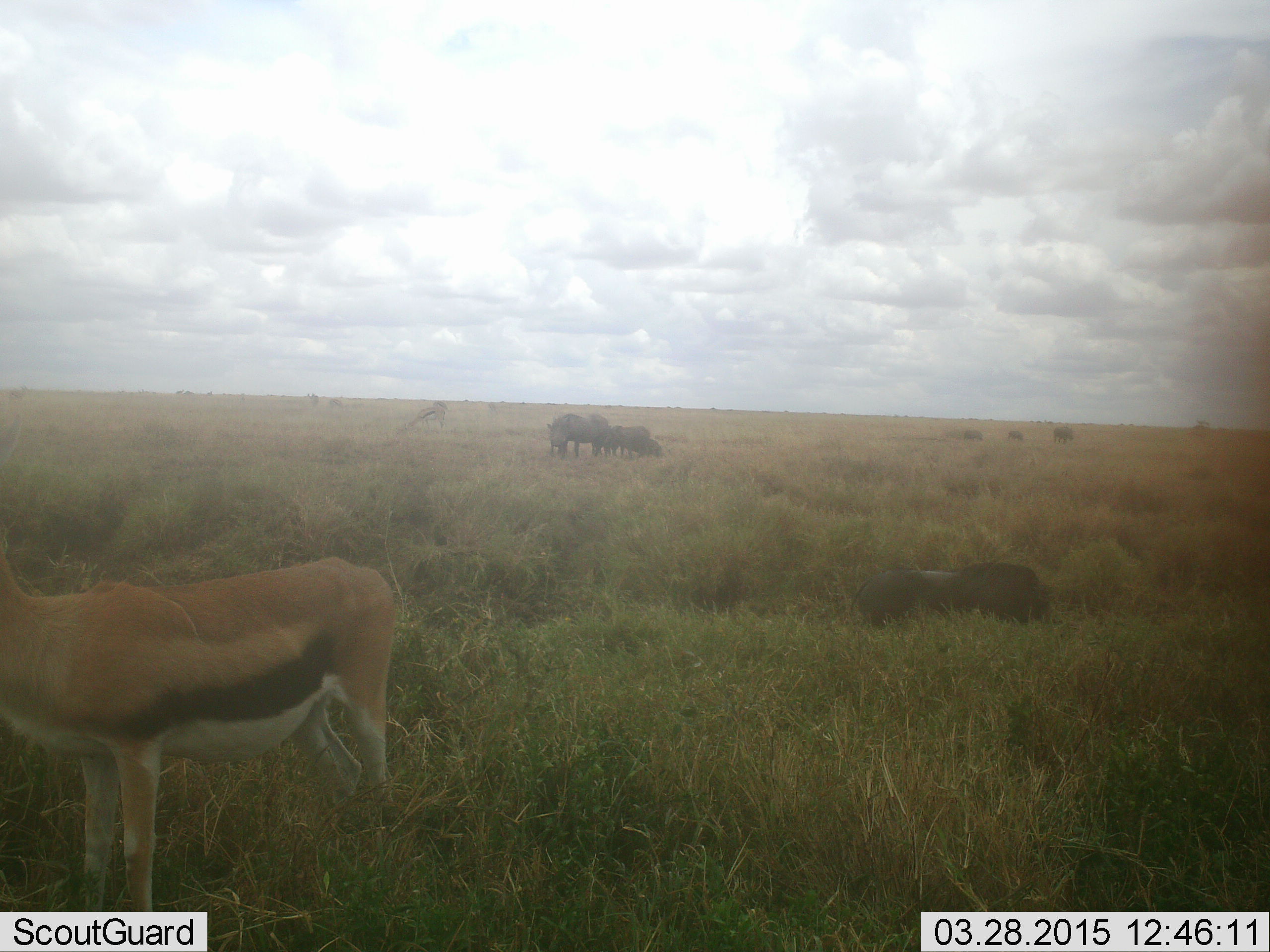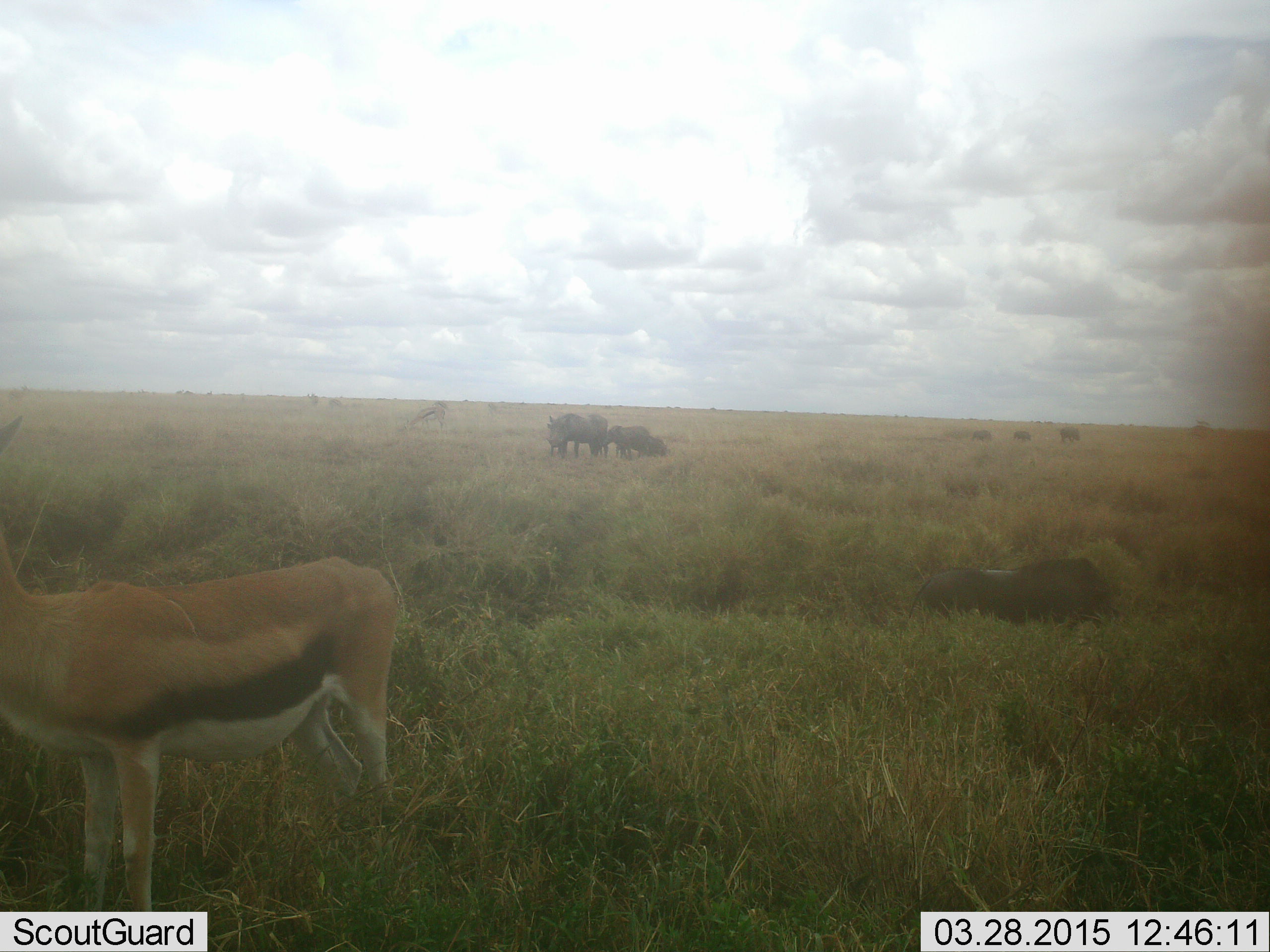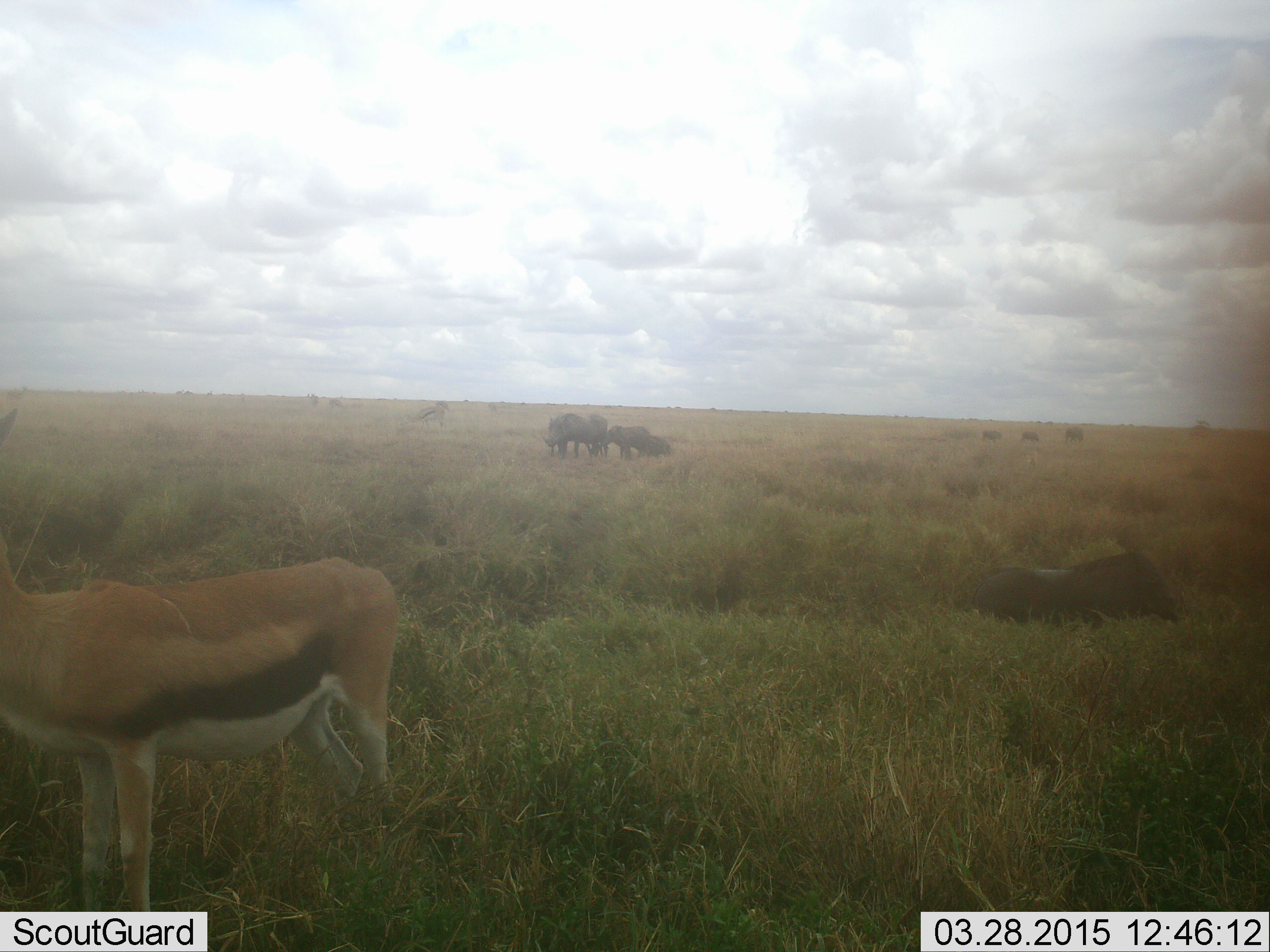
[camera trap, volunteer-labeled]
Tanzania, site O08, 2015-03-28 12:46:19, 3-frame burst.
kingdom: Animalia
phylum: Chordata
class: Mammalia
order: Artiodactyla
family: Bovidae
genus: Eudorcas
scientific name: Eudorcas thomsonii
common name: thomson's gazelle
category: gazellethomsons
Gazellethomsons (thomson's gazelle) (Eudorcas thomsonii), count 1. Behavior (volunteer vote fractions): standing 100%, resting 0%, moving 0%, interacting 0%. Young present (vote fraction): 0%. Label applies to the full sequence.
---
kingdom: Animalia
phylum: Chordata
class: Mammalia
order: Artiodactyla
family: Suidae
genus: Phacochoerus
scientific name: Phacochoerus africanus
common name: warthog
Warthog (Phacochoerus africanus), count 5. Behavior (volunteer vote fractions): standing 46%, resting 0%, moving 100%, interacting 0%. Young present (vote fraction): 23%. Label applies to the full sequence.